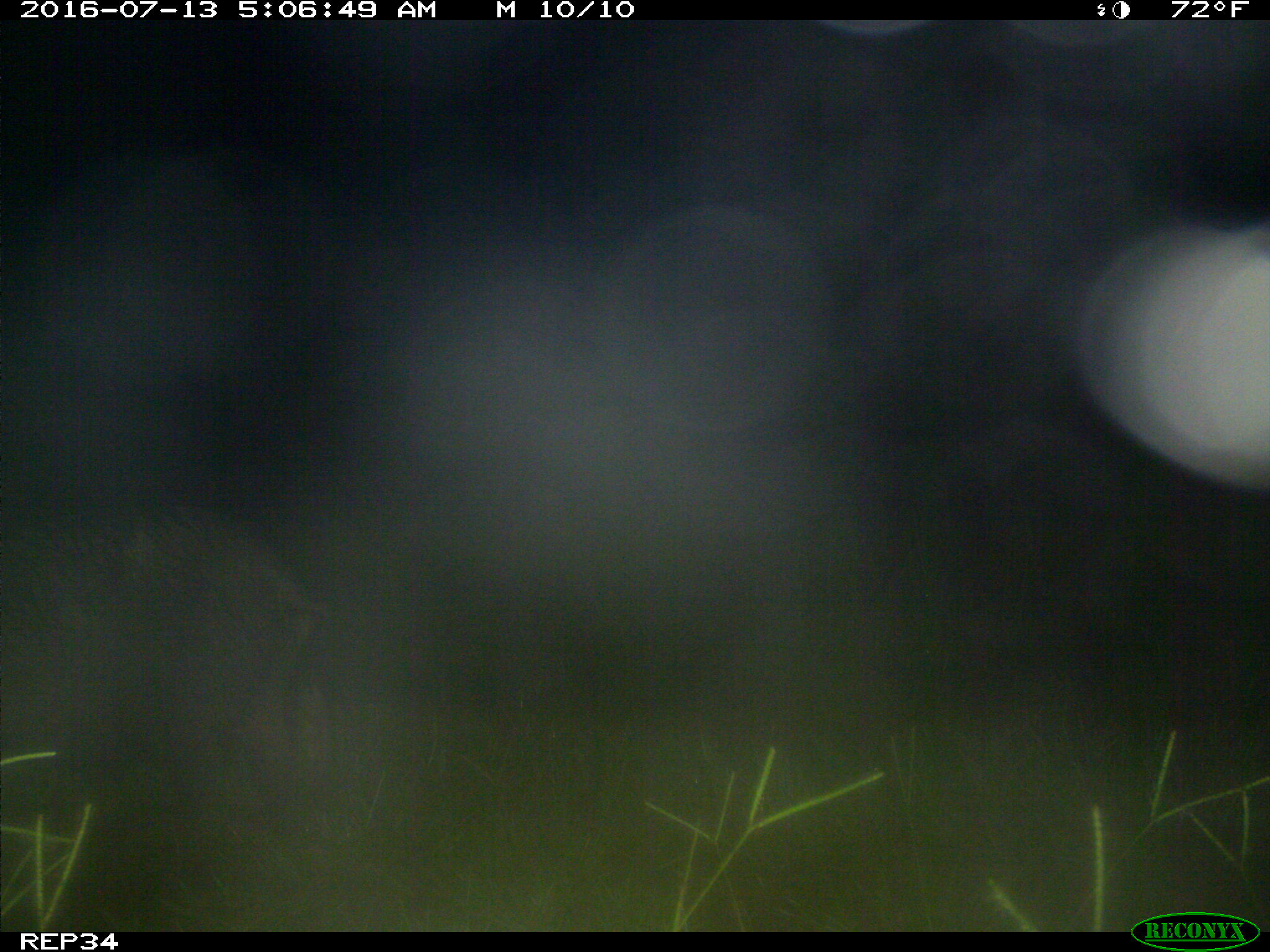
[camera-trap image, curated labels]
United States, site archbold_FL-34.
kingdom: Animalia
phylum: Chordata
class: Mammalia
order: Artiodactyla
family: Suidae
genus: Sus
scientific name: Sus scrofa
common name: wild boar